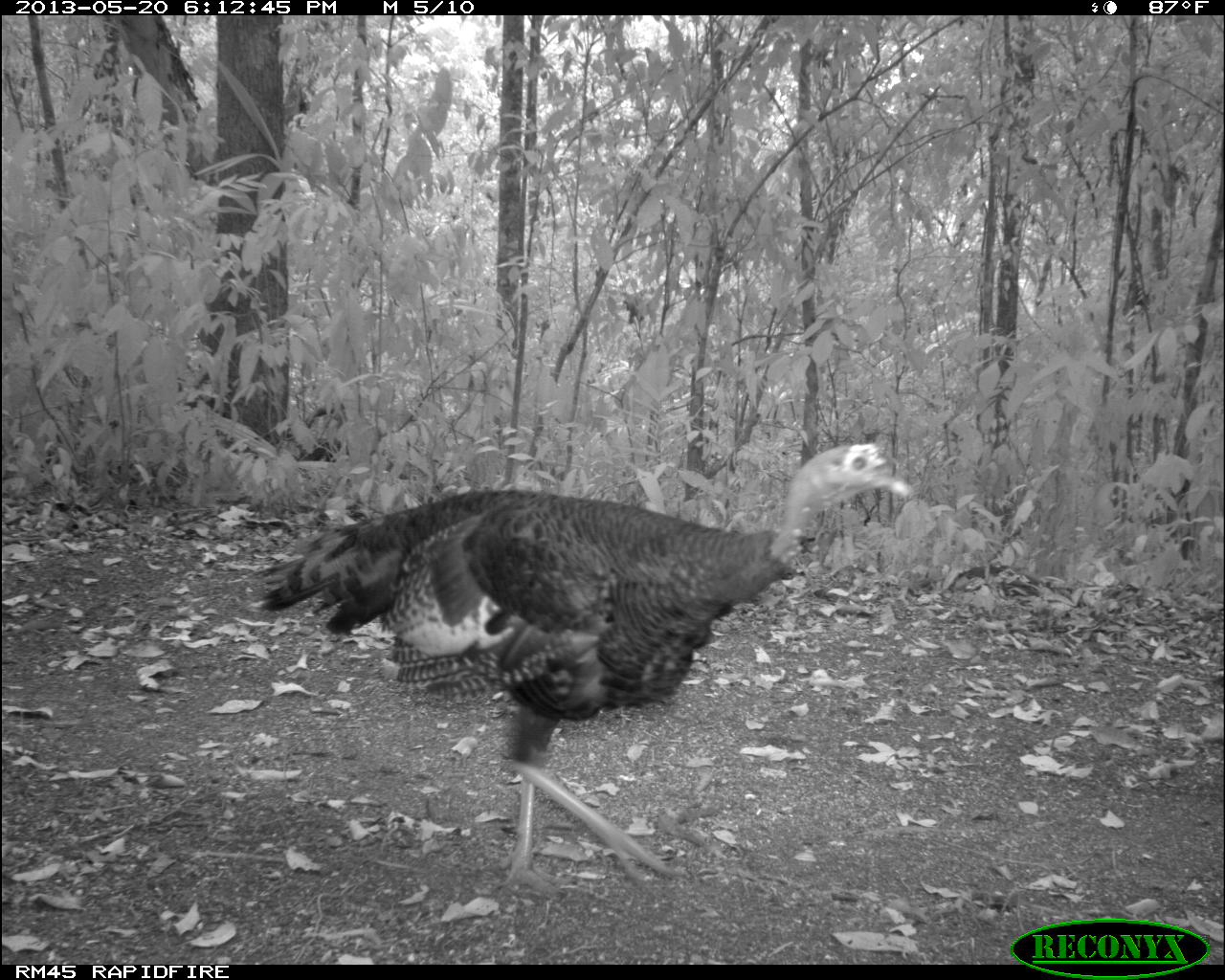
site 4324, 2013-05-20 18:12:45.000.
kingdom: Animalia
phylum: Chordata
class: Aves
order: Galliformes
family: Phasianidae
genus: Meleagris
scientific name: Meleagris ocellata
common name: ocellated turkey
Meleagris ocellata (ocellated turkey), count 1, sex female.